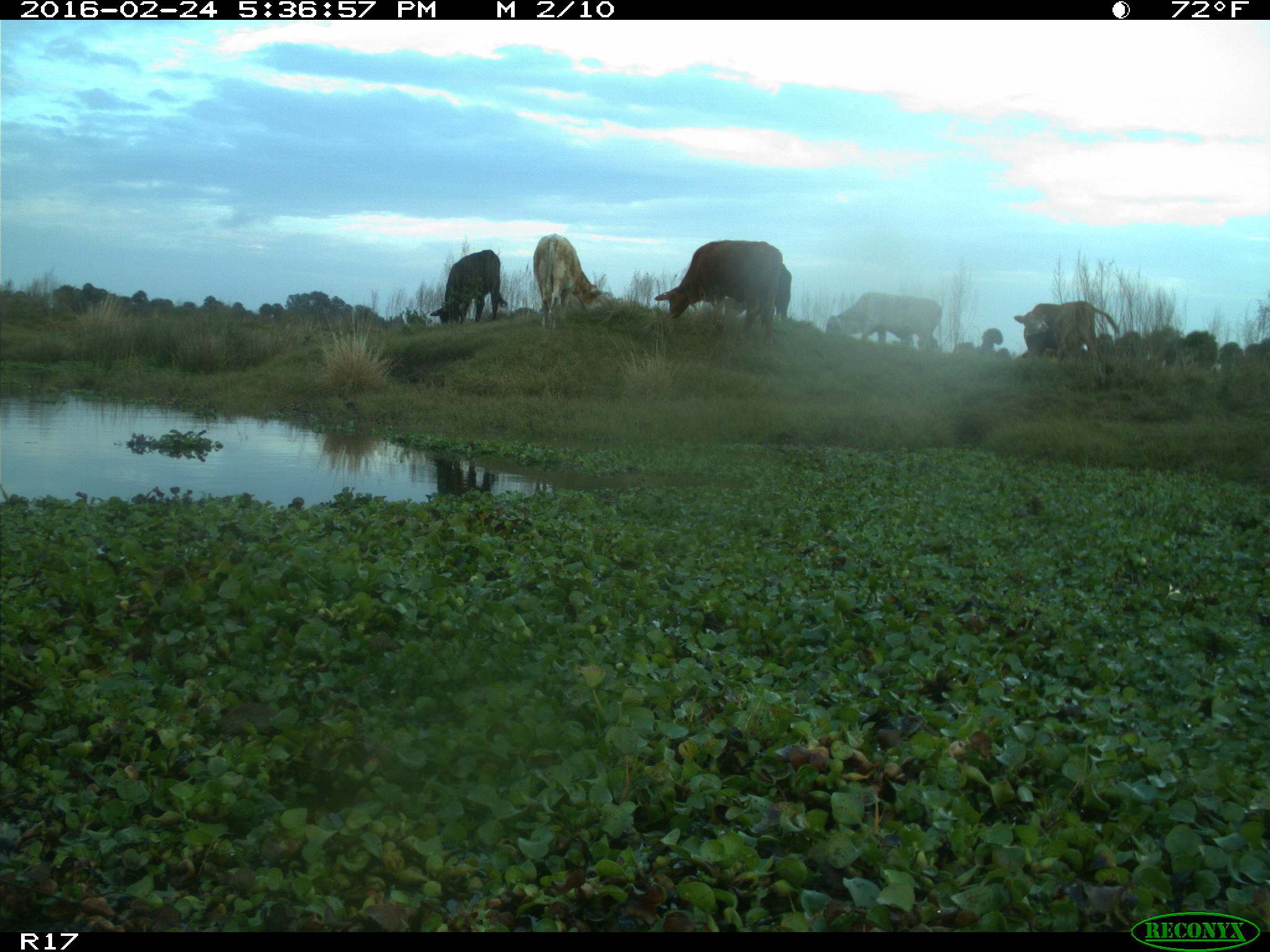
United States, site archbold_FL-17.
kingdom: Animalia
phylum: Chordata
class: Mammalia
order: Artiodactyla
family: Bovidae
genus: Bos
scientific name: Bos taurus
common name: domestic cow